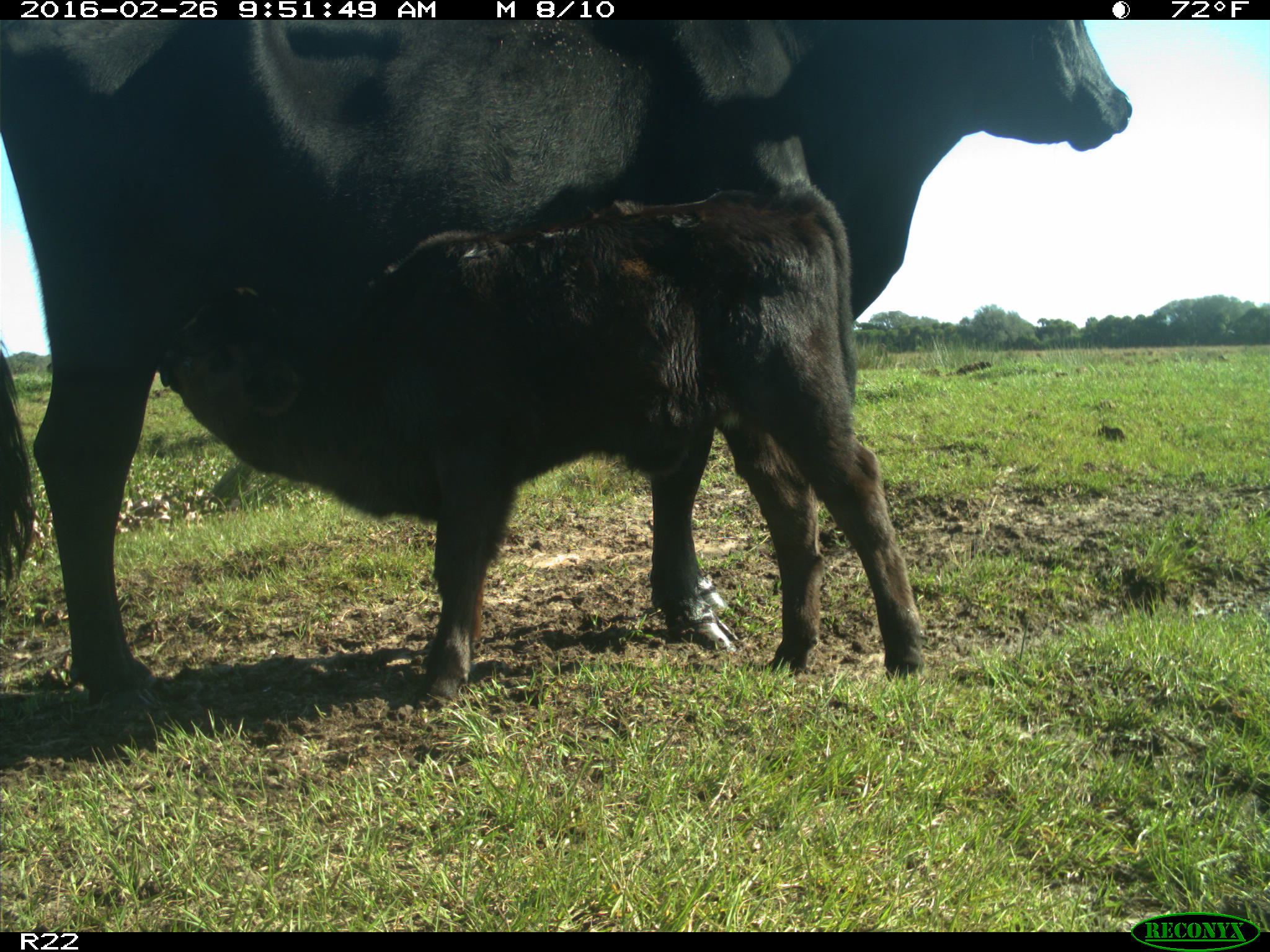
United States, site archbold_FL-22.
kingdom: Animalia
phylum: Chordata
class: Mammalia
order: Artiodactyla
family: Bovidae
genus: Bos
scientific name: Bos taurus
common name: domestic cow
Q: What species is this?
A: Bos taurus (domestic cow).